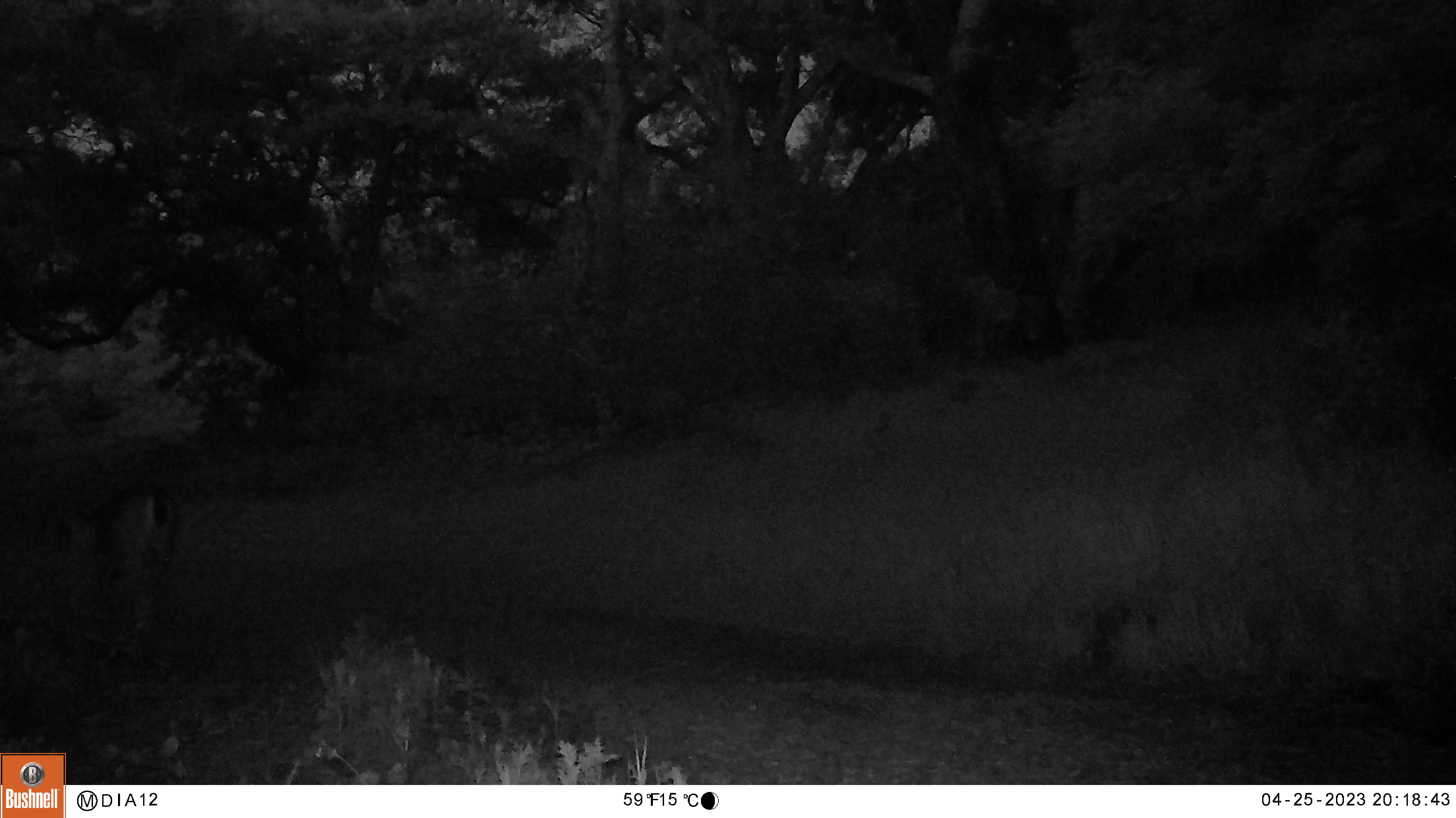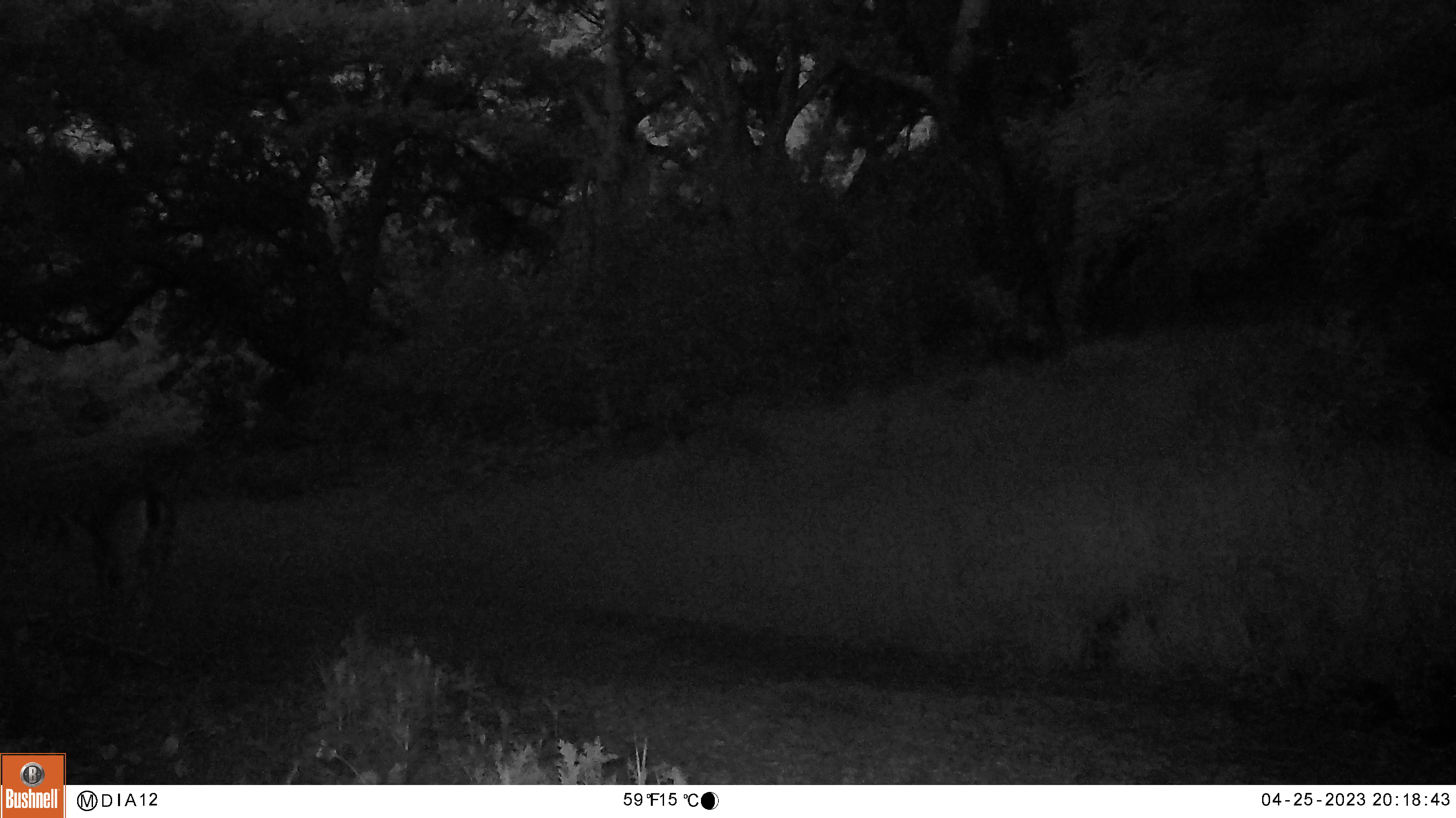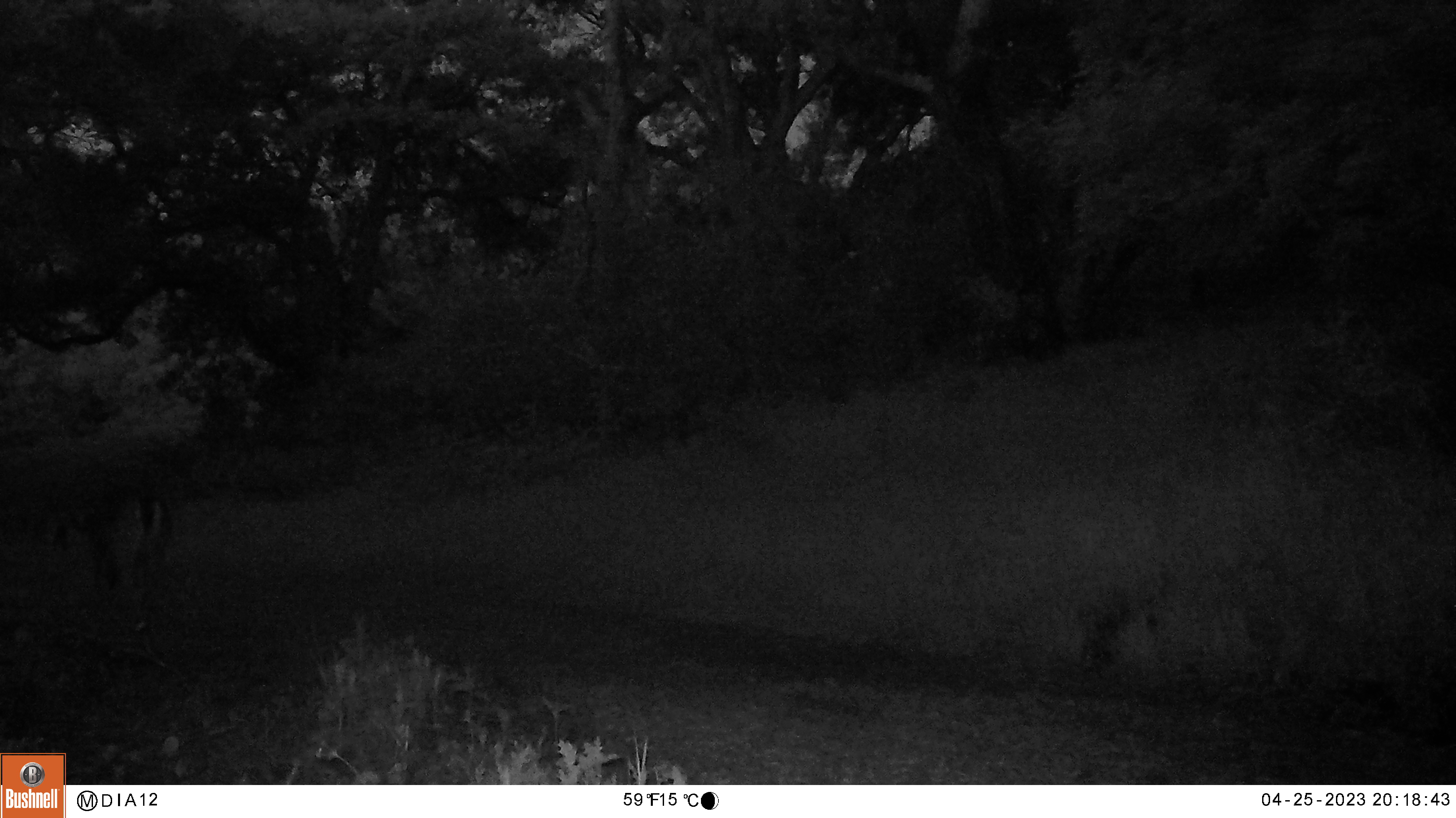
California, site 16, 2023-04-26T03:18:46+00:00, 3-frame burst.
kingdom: Animalia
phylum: Chordata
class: Mammalia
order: Artiodactyla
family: Cervidae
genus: Odocoileus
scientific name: Odocoileus hemionus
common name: mule deer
Mule deer (Odocoileus hemionus).